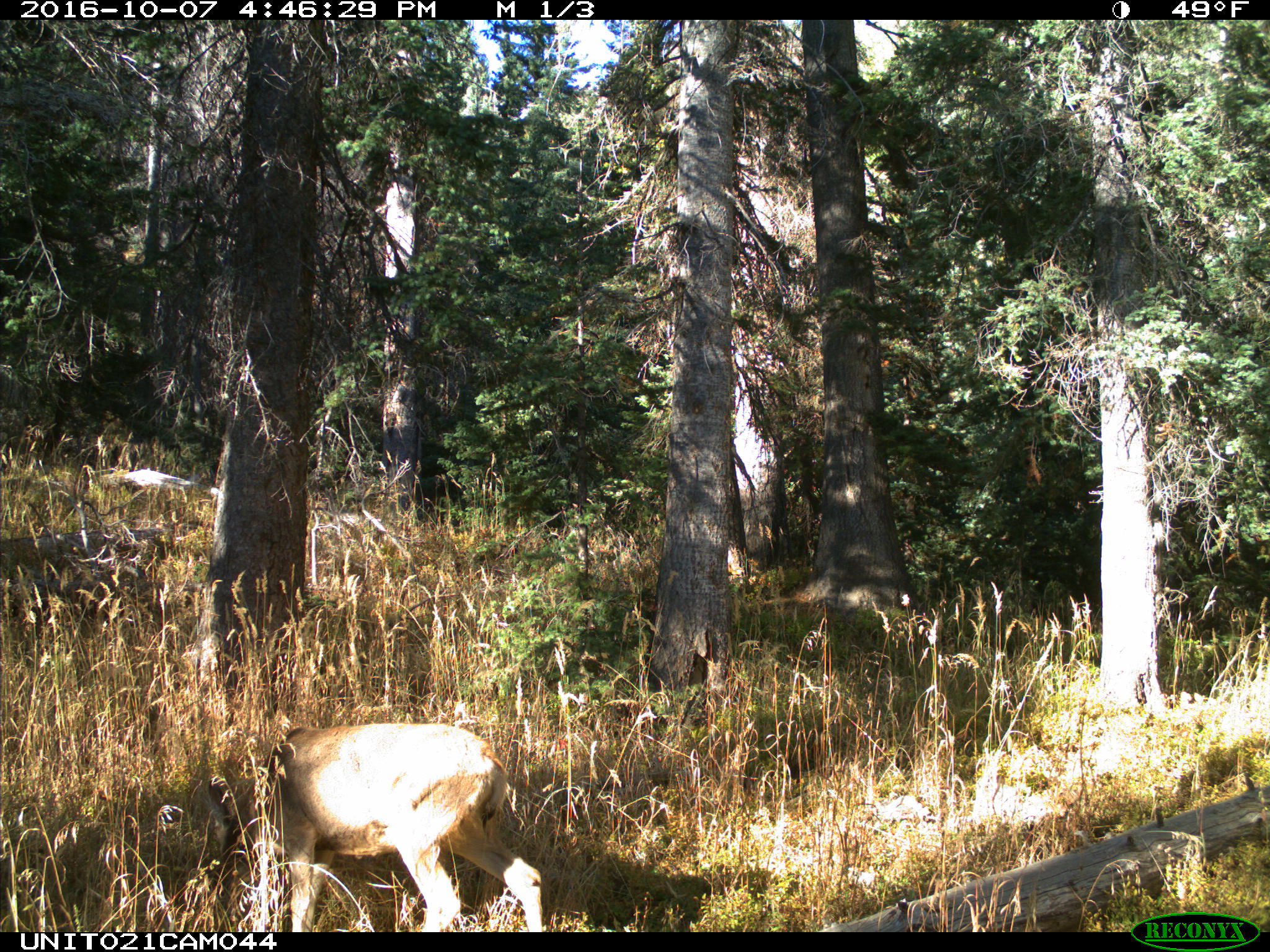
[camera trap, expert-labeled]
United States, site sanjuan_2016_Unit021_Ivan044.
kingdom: Animalia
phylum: Chordata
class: Mammalia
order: Artiodactyla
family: Cervidae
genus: Odocoileus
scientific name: Odocoileus hemionus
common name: mule deer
Odocoileus hemionus (mule deer).